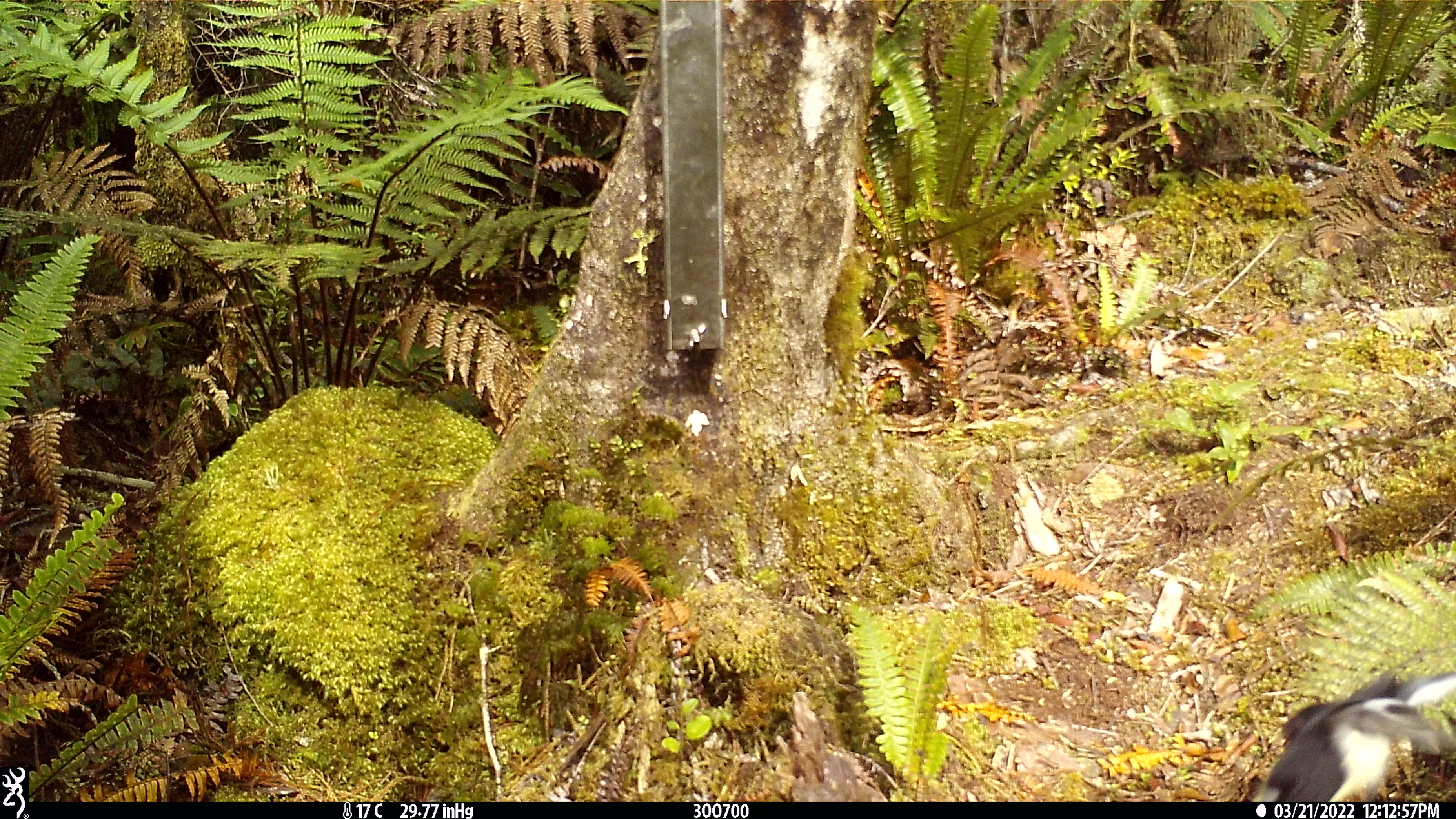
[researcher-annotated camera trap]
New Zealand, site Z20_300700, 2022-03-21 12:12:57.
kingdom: Animalia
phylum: Chordata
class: Aves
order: Passeriformes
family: Petroicidae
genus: Petroica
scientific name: Petroica macrocephala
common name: tomtit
Tomtit (Petroica macrocephala).